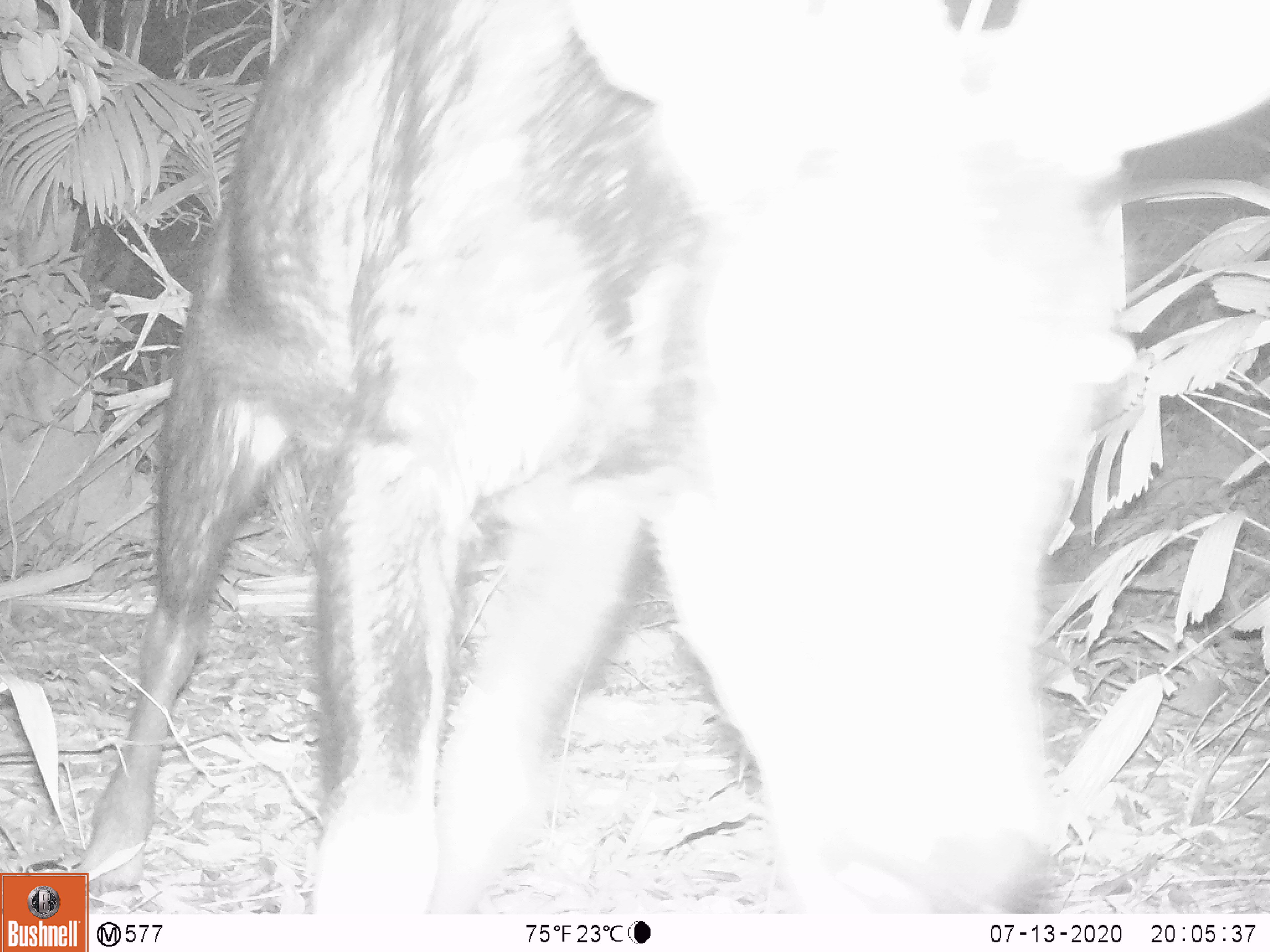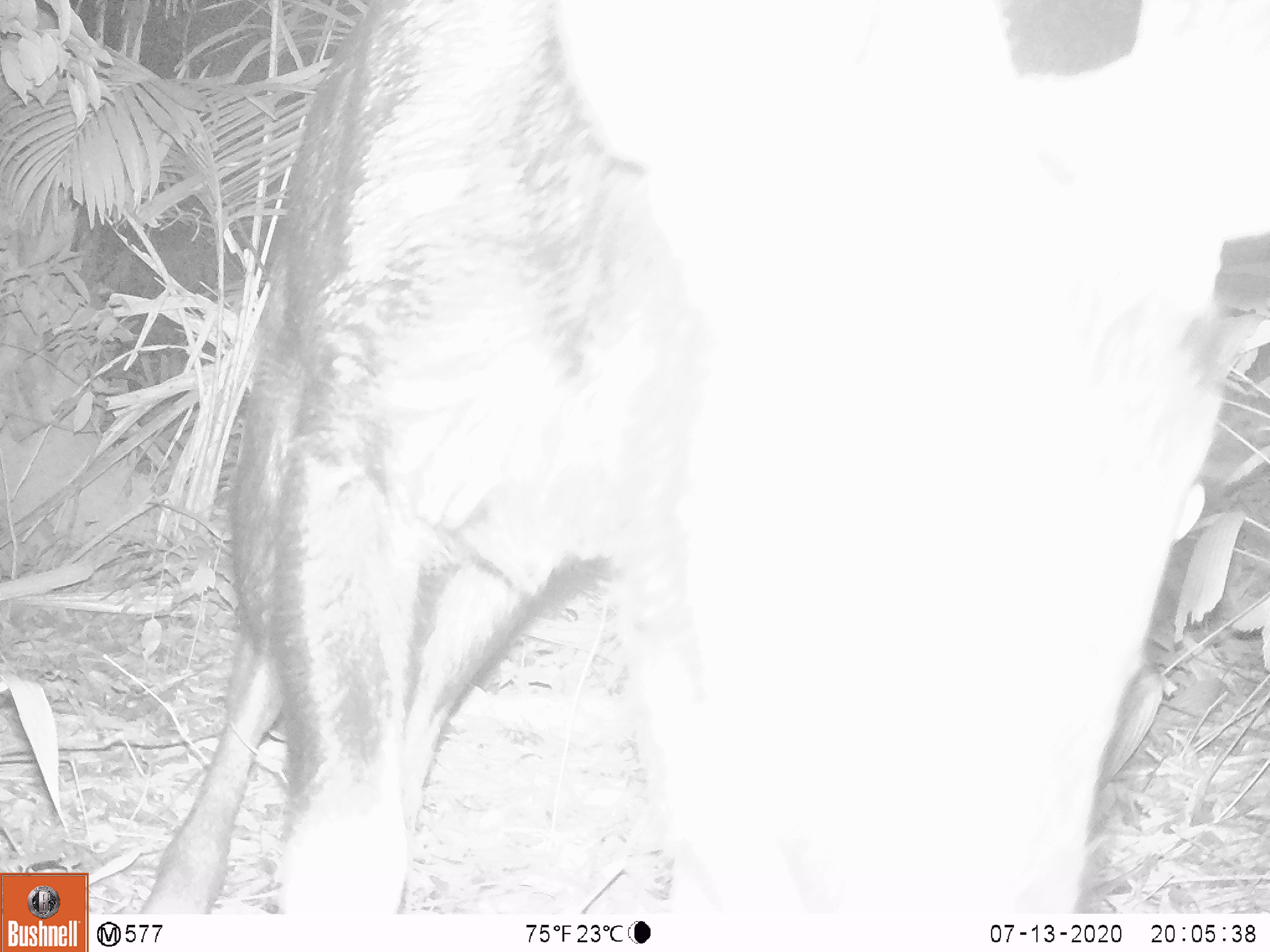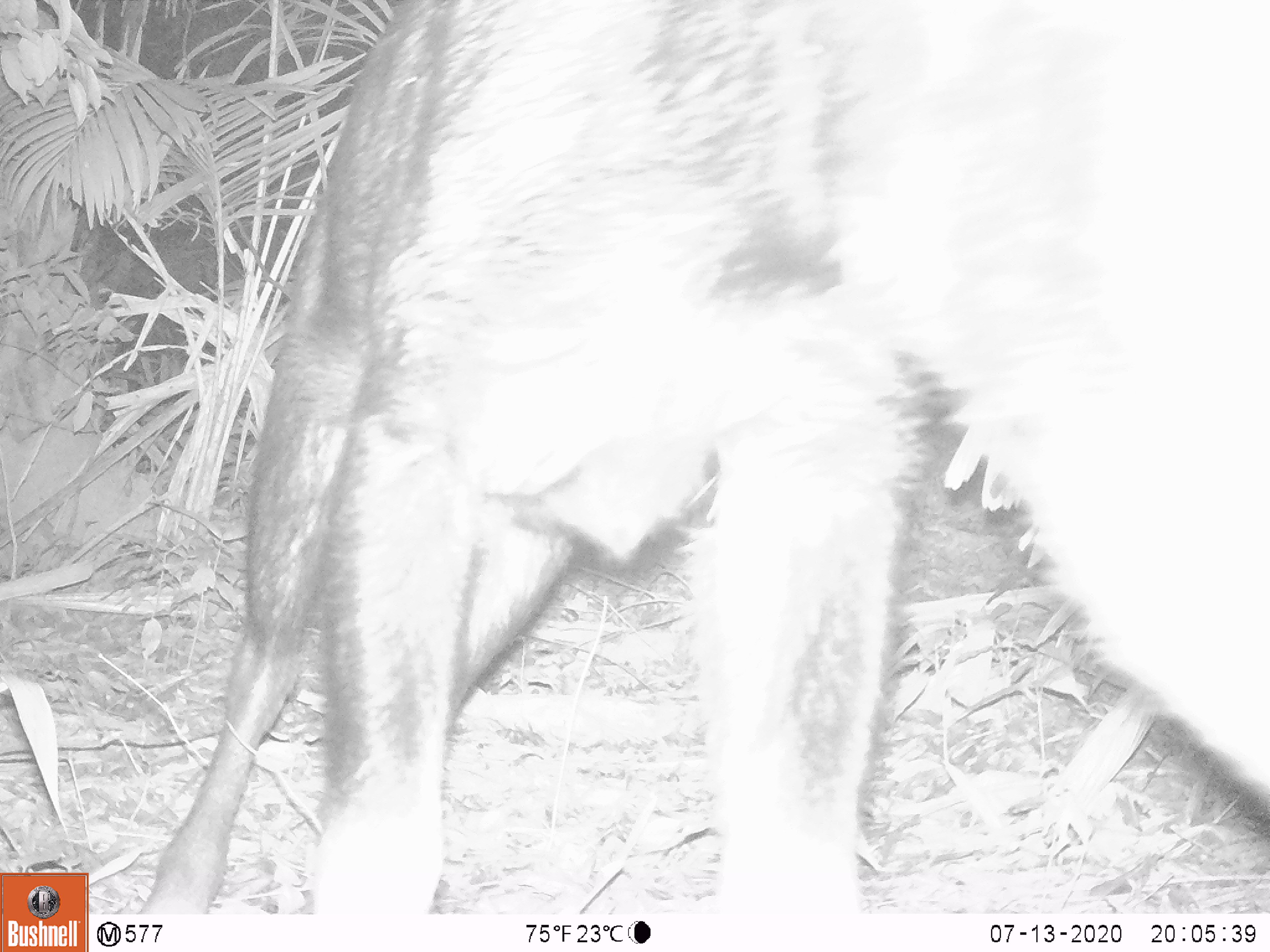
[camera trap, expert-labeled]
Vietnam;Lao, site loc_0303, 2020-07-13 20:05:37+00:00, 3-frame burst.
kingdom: Animalia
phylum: Chordata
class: Mammalia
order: Artiodactyla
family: Bovidae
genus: Capricornis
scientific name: Capricornis sumatraensis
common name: chinese serow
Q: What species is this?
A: Chinese serow (Capricornis sumatraensis).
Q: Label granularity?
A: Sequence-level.